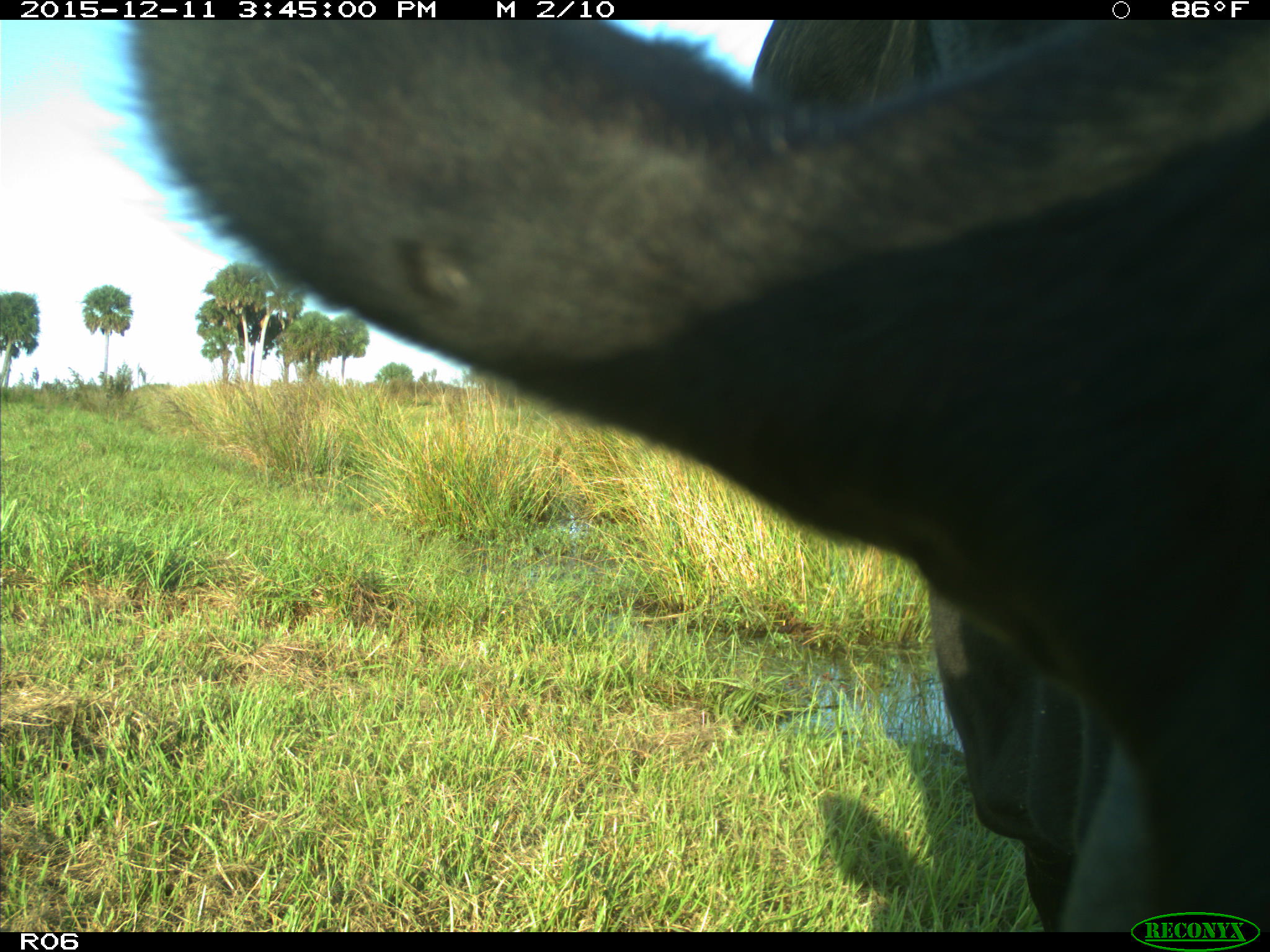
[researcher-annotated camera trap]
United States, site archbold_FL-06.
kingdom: Animalia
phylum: Chordata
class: Mammalia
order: Artiodactyla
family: Bovidae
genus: Bos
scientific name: Bos taurus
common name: domestic cow